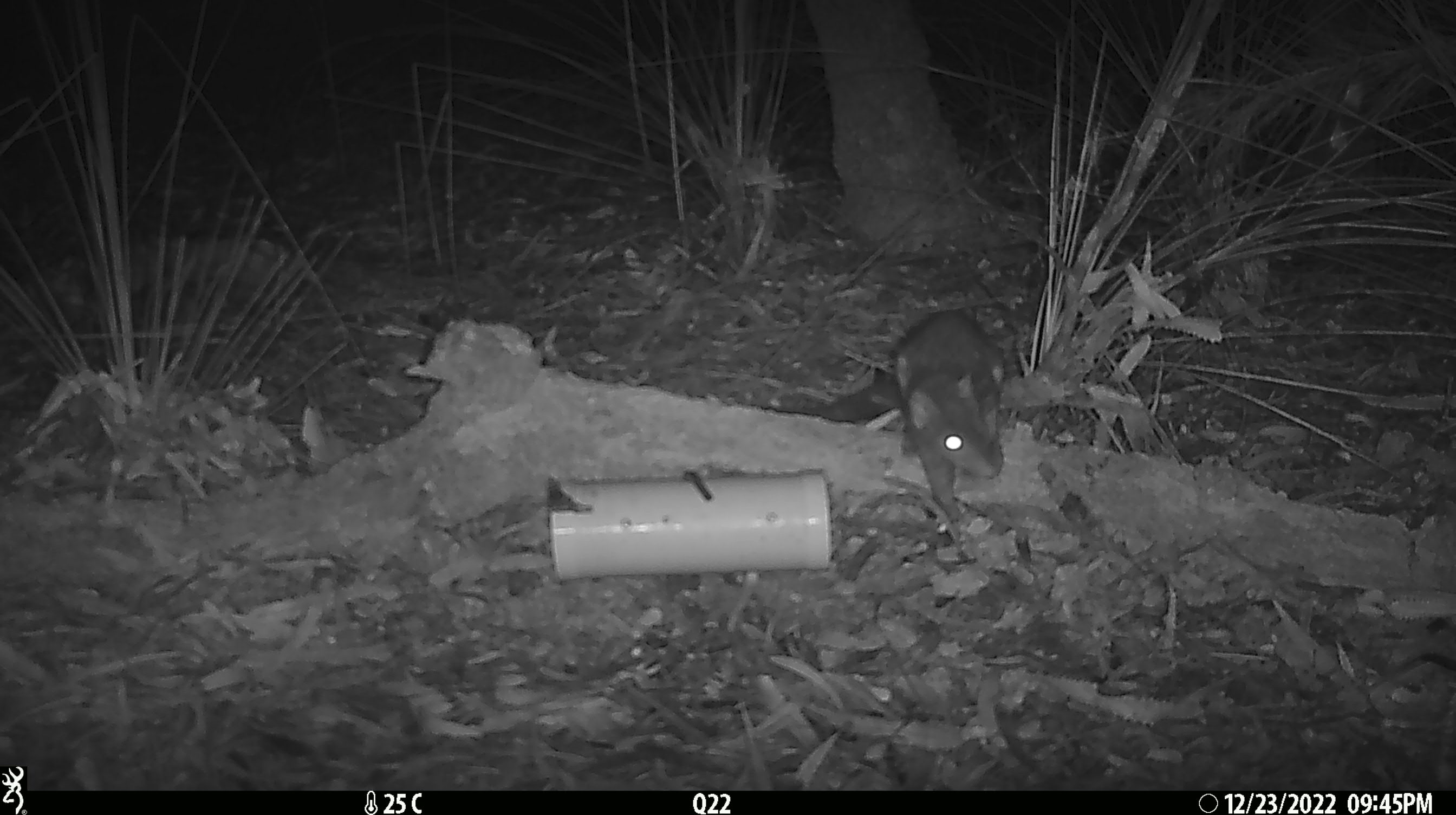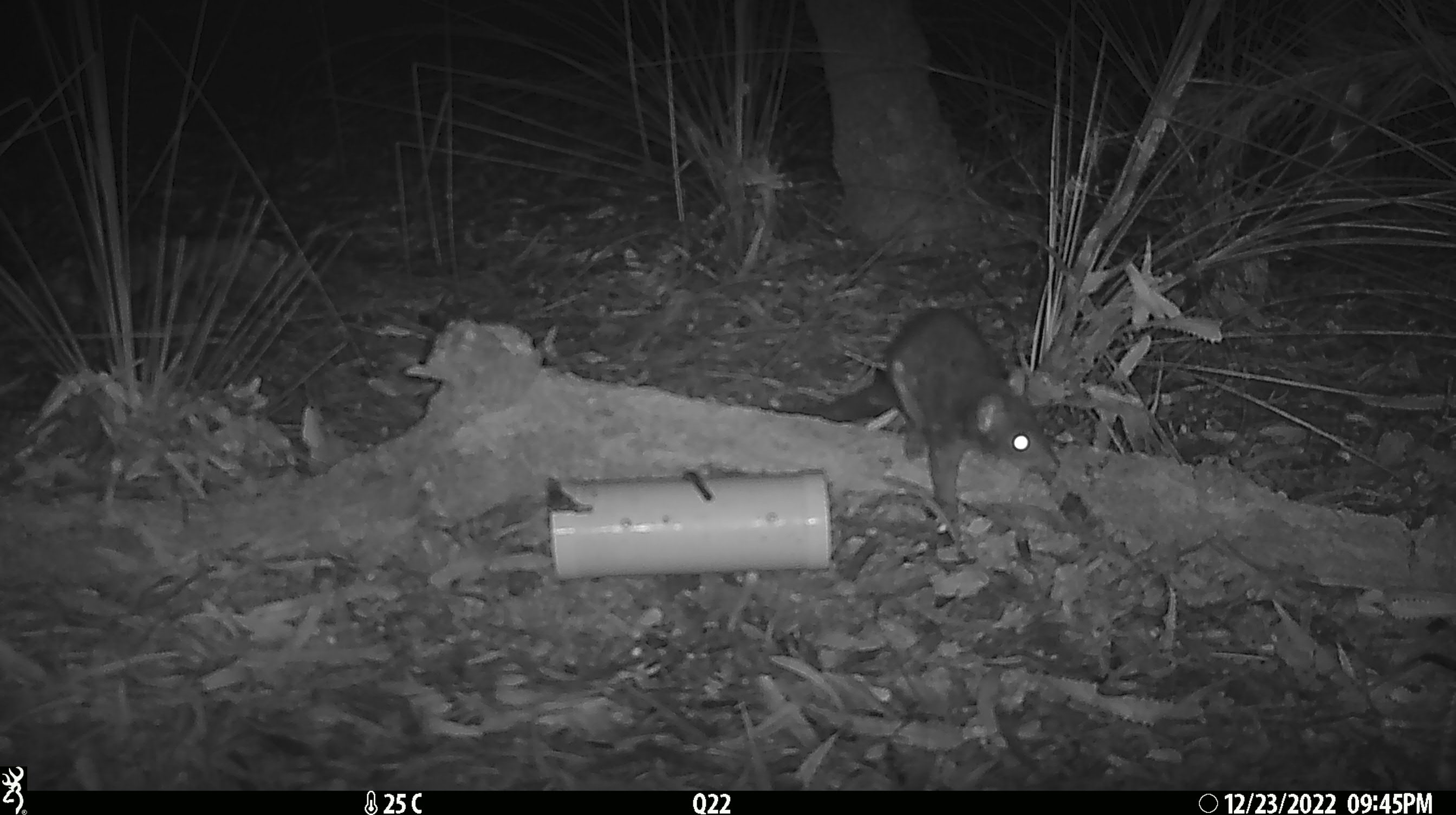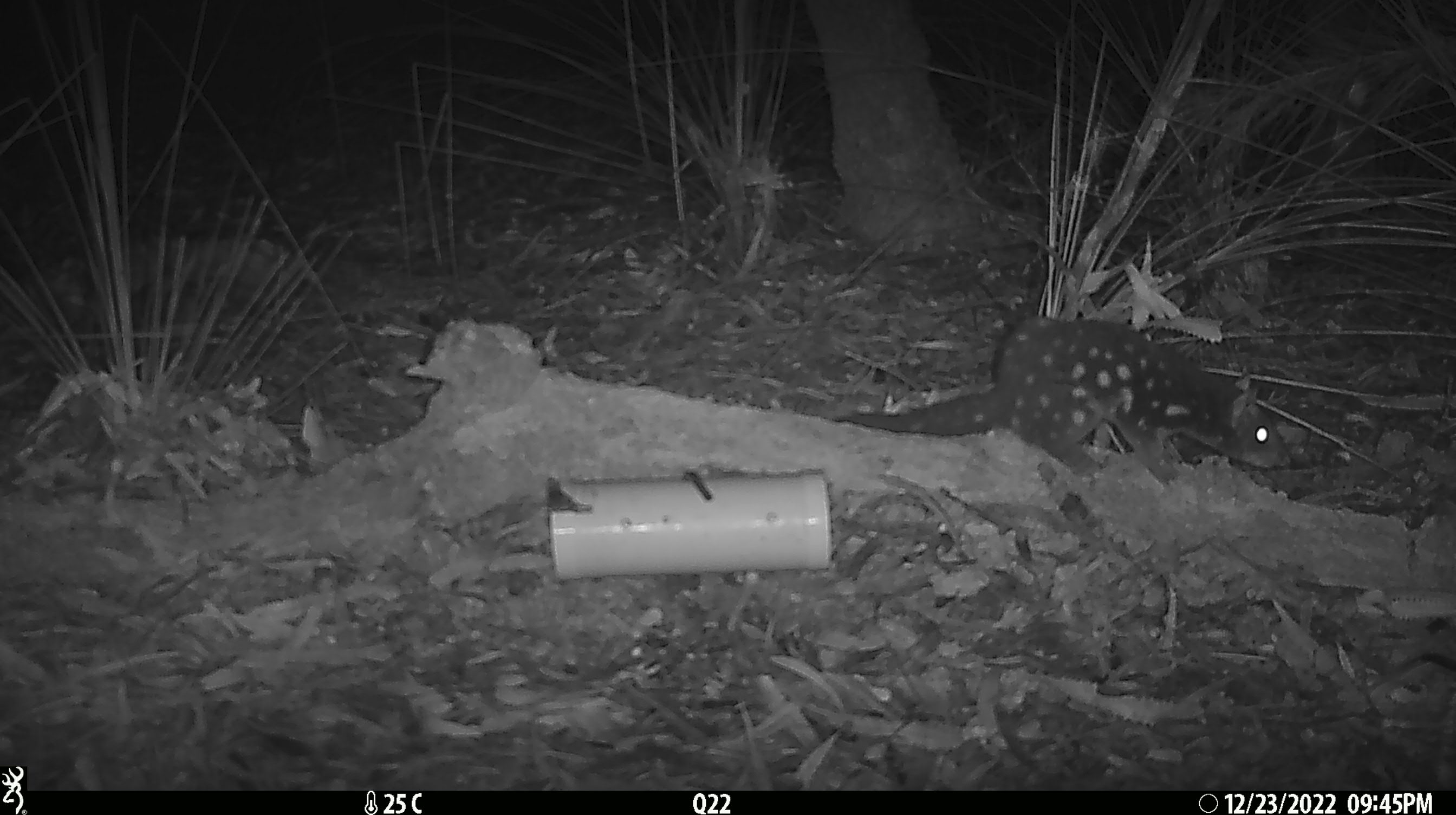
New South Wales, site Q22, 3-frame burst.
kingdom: Animalia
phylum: Chordata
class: Mammalia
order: Dasyuromorphia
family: Dasyuridae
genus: Dasyurus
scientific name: Dasyurus maculatus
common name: spotted-tailed quoll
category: quoll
Quoll (spotted-tailed quoll) (Dasyurus maculatus).